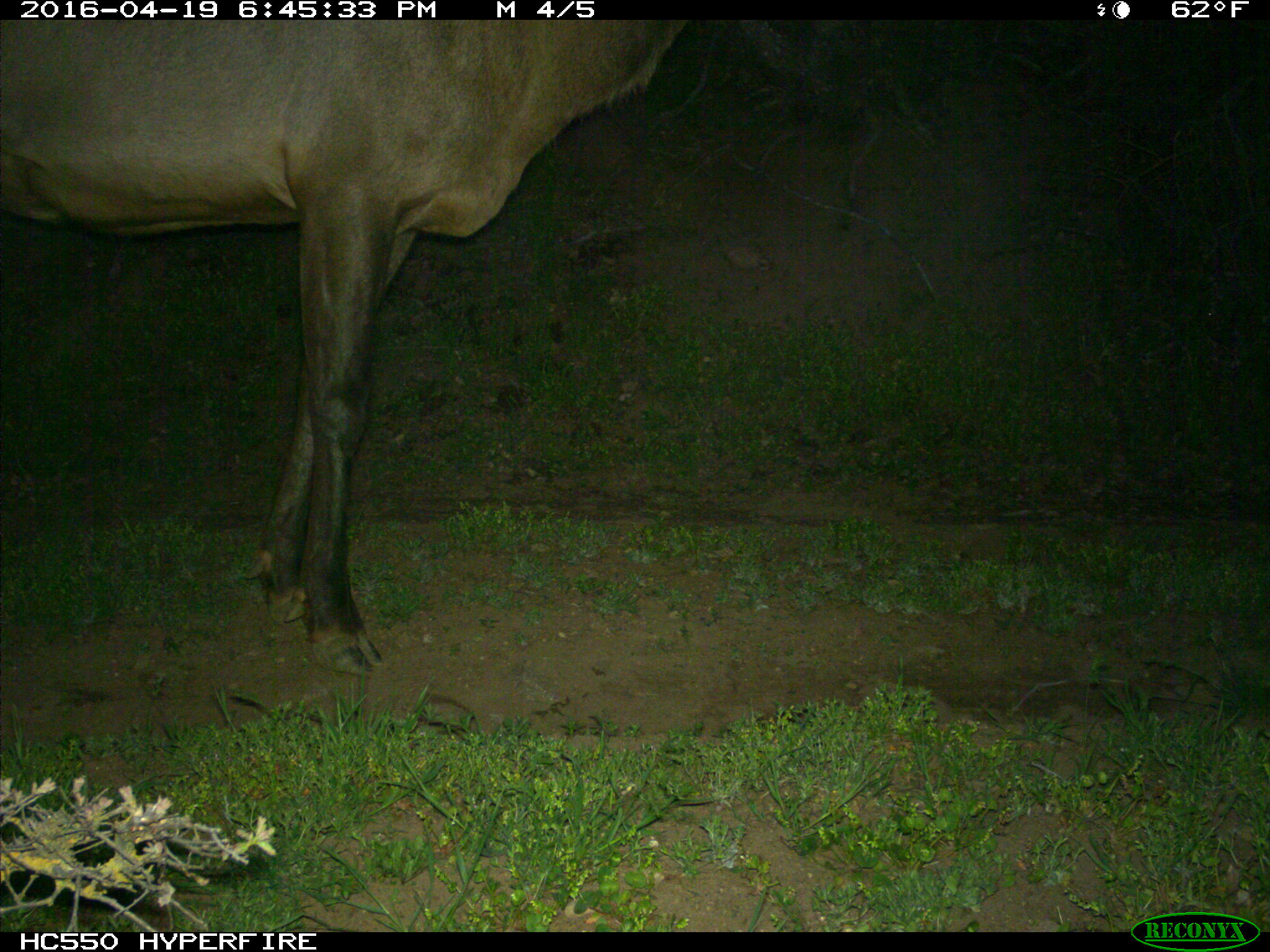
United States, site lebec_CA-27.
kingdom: Animalia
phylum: Chordata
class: Mammalia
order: Artiodactyla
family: Cervidae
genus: Cervus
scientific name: Cervus canadensis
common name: elk